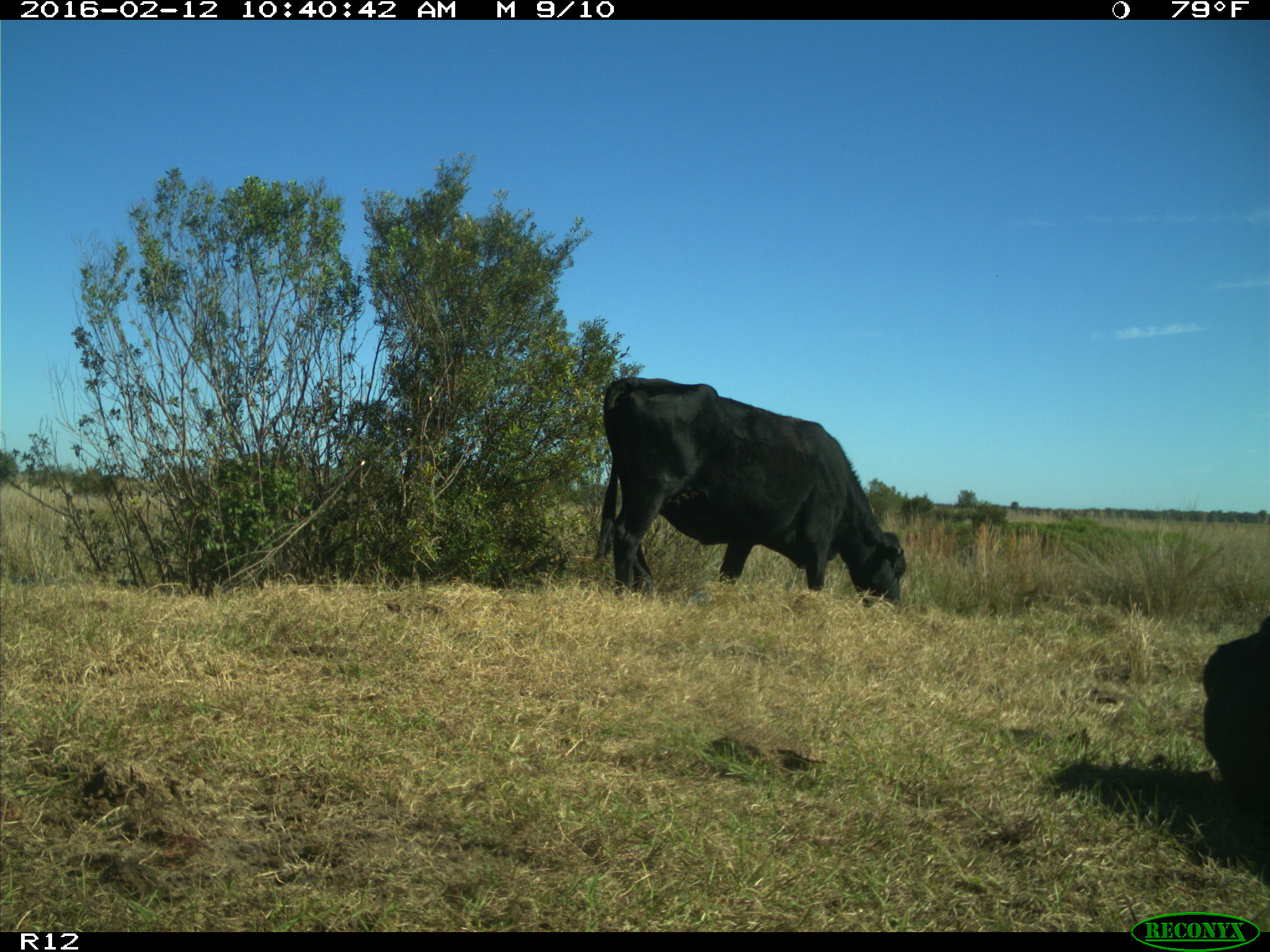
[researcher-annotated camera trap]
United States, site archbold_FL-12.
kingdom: Animalia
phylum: Chordata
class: Mammalia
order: Artiodactyla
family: Bovidae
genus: Bos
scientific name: Bos taurus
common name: domestic cow